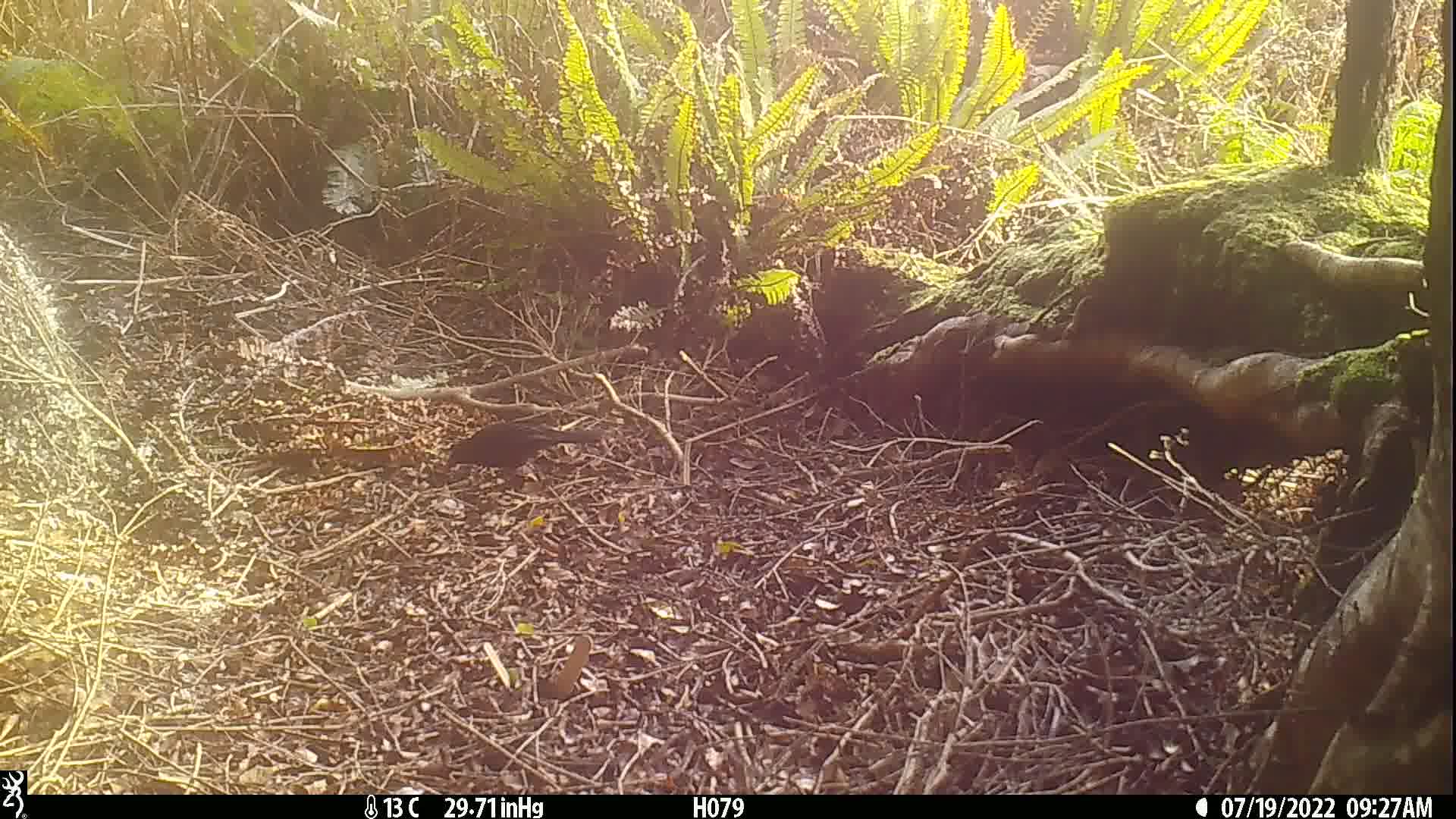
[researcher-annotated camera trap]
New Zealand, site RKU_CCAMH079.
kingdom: Animalia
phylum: Chordata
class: Aves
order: Passeriformes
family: Turdidae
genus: Turdus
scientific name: Turdus merula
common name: eurasian blackbird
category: blackbird